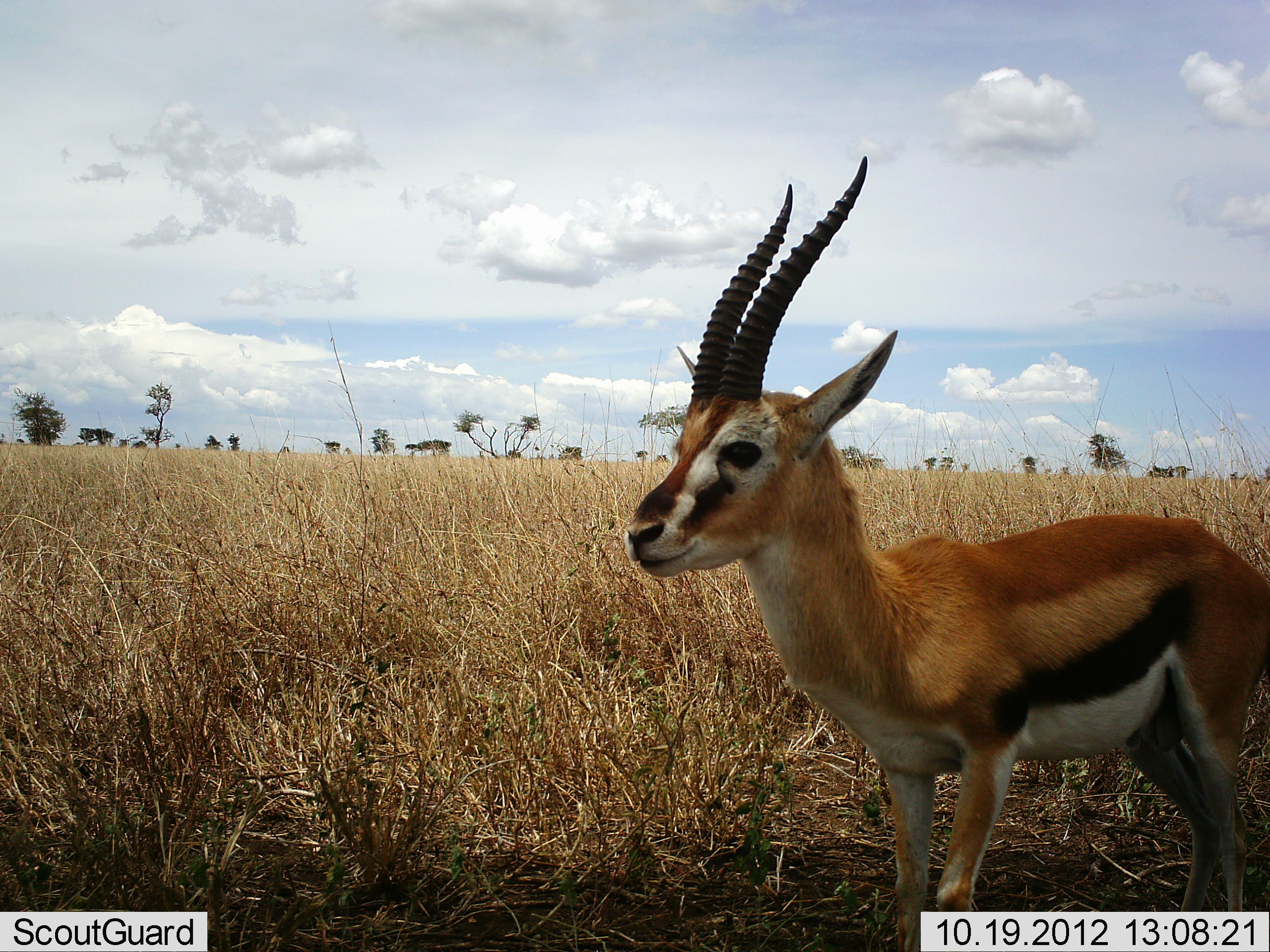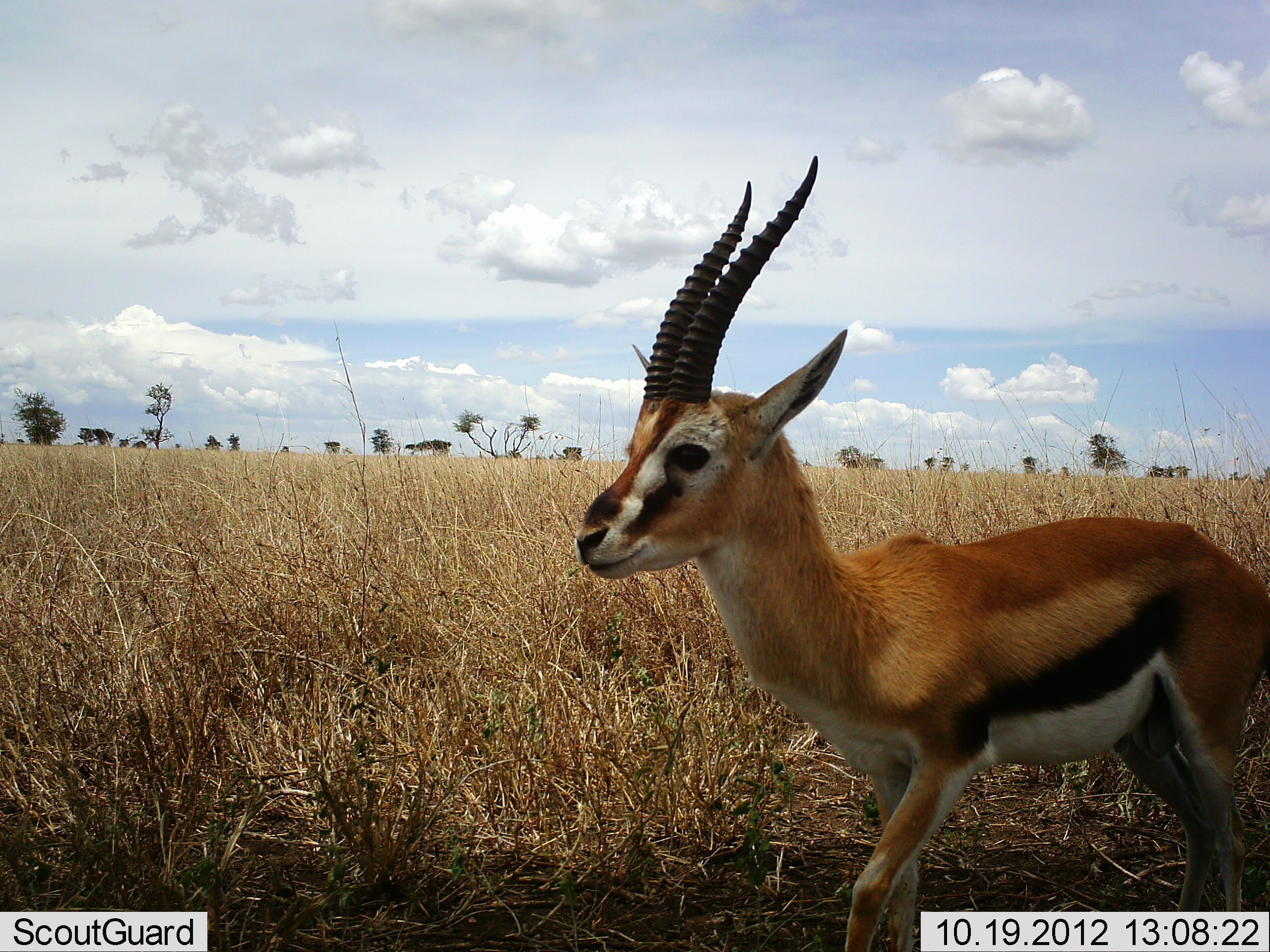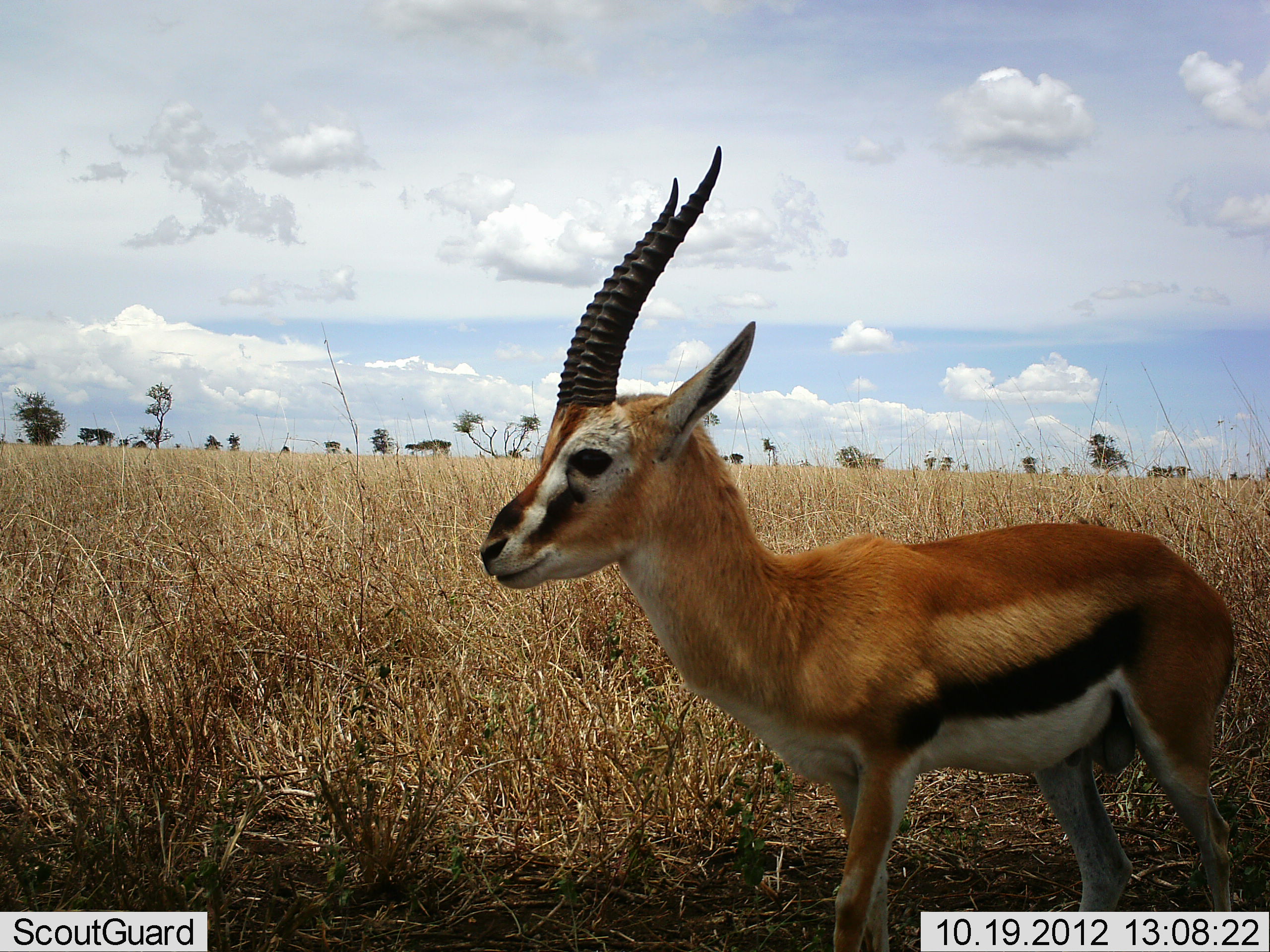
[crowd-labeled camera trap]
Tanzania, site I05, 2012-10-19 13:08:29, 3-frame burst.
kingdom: Animalia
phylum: Chordata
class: Mammalia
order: Artiodactyla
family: Bovidae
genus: Eudorcas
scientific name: Eudorcas thomsonii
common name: thomson's gazelle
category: gazellethomsons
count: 1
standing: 10%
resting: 0%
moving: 90%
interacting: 0%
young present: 10%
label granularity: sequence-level